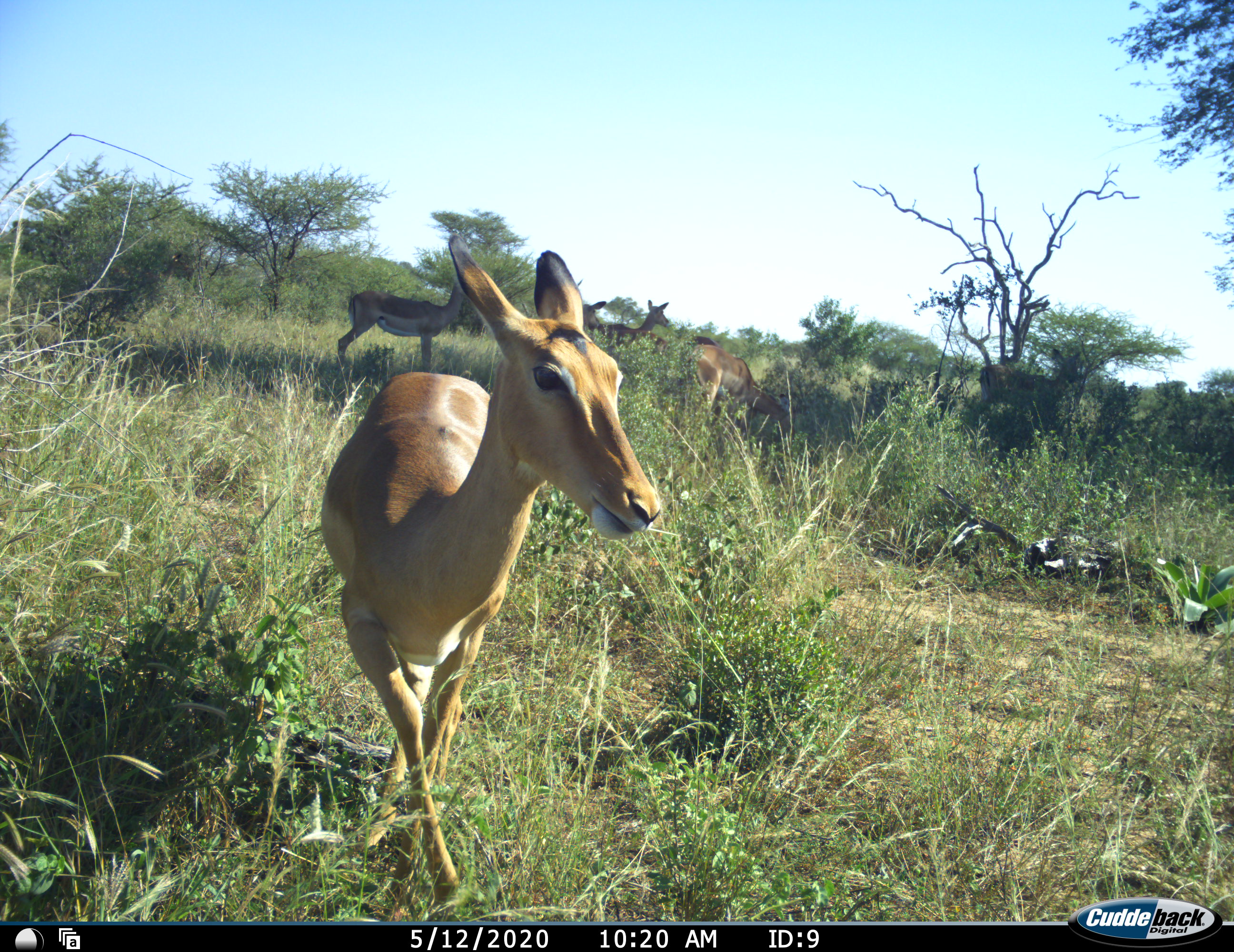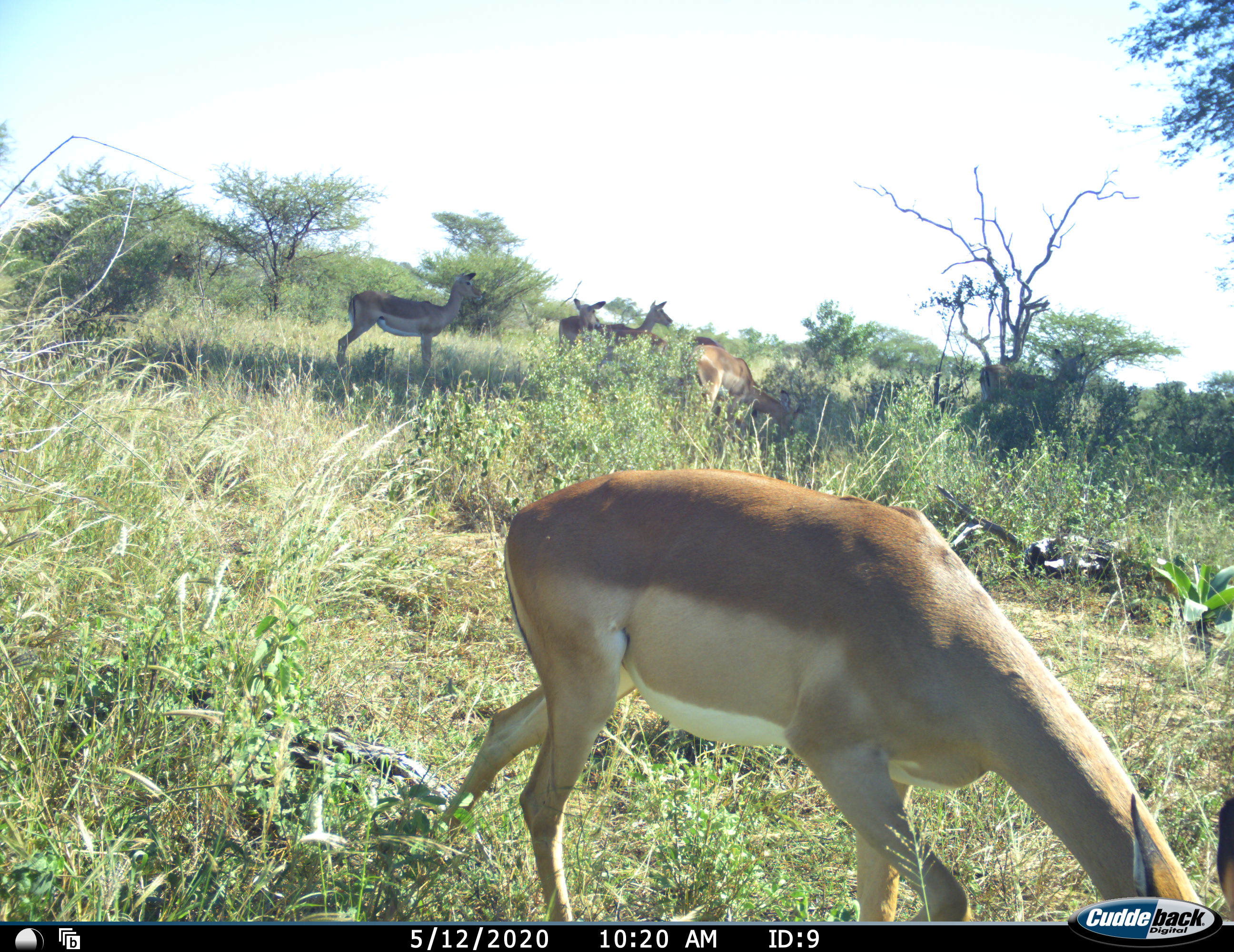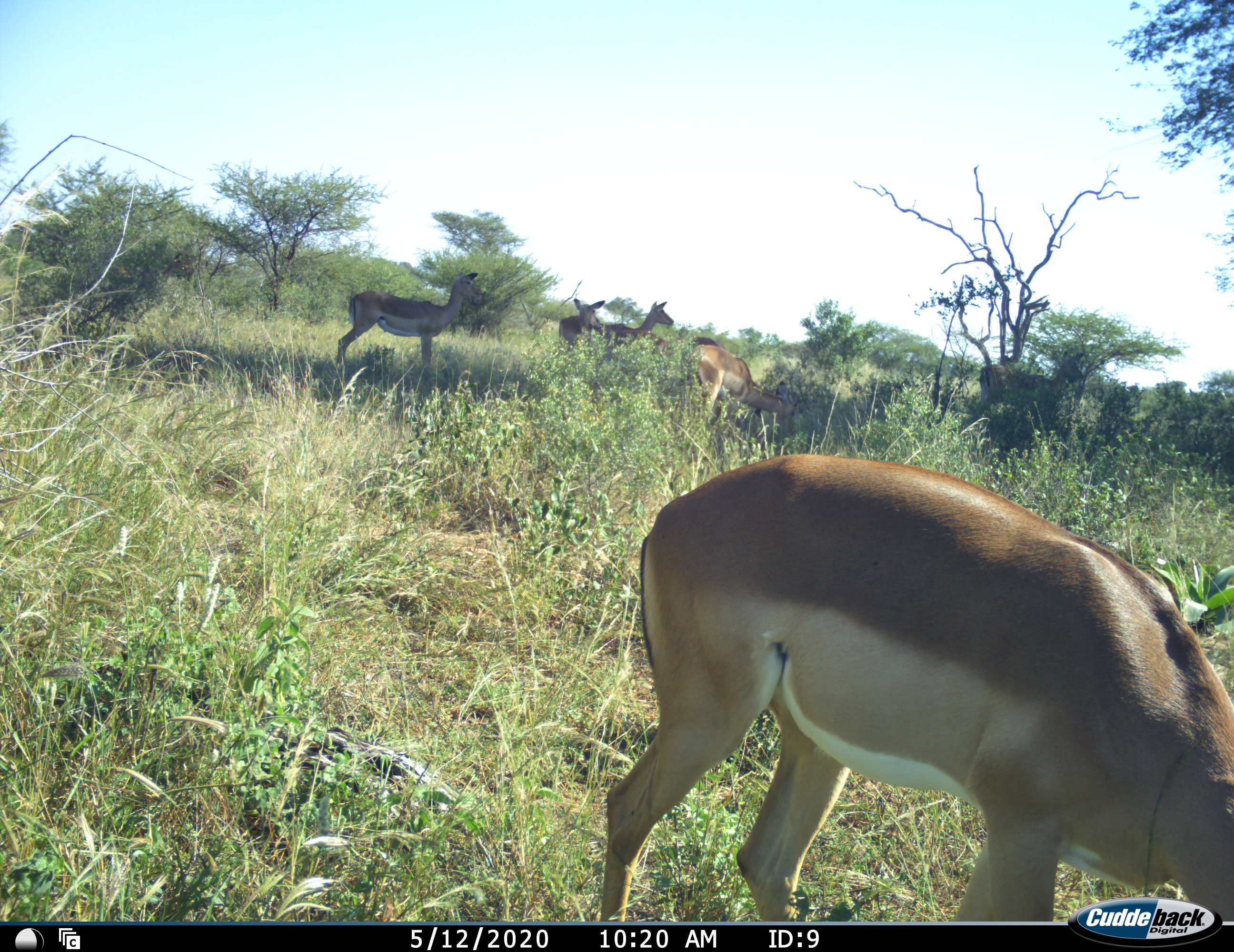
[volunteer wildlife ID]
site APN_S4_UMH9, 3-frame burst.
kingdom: Animalia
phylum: Chordata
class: Mammalia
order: Artiodactyla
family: Bovidae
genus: Aepyceros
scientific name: Aepyceros melampus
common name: impala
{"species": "impala (Aepyceros melampus)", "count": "5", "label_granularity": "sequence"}